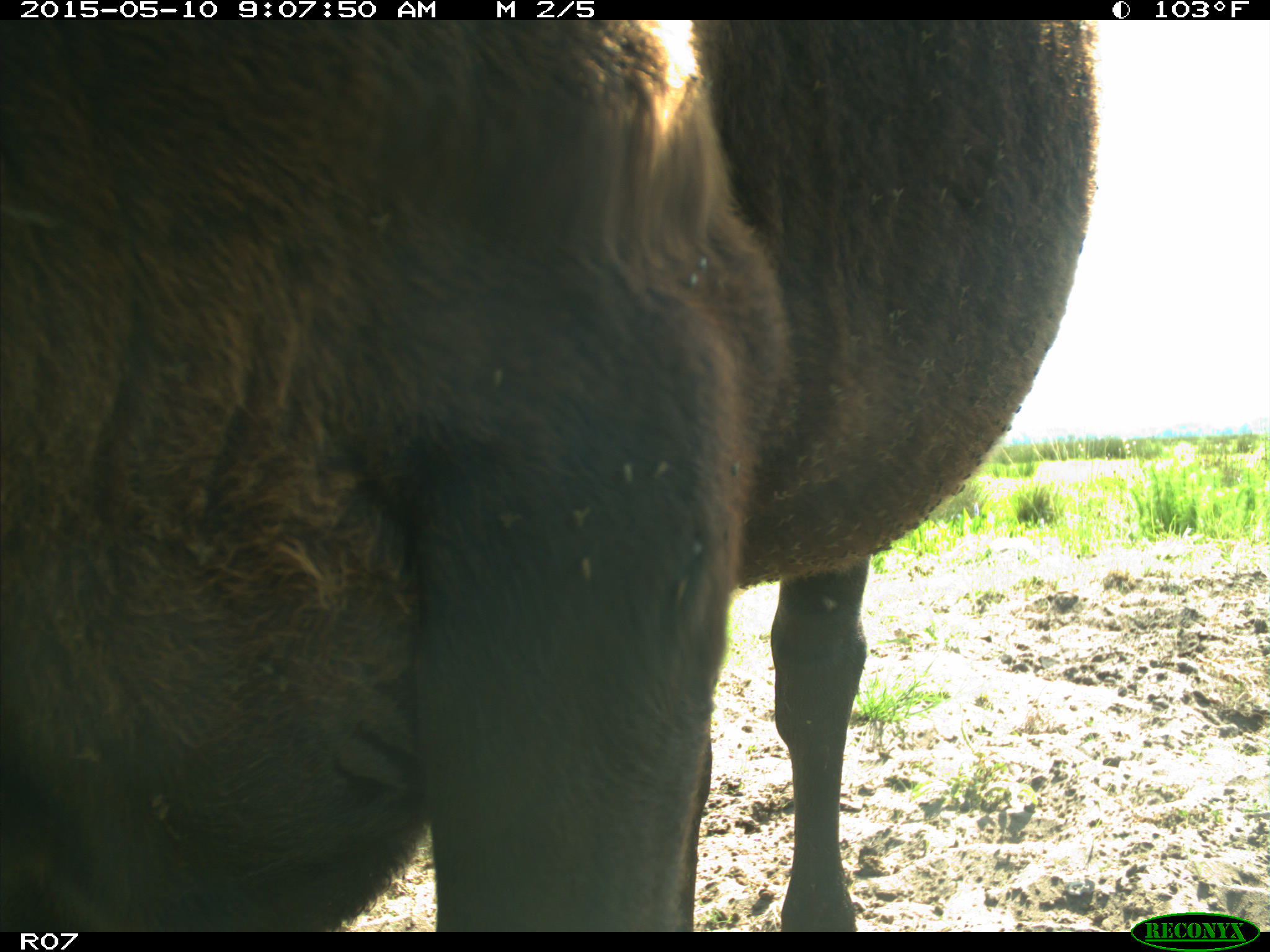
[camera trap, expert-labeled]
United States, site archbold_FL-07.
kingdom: Animalia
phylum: Chordata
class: Mammalia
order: Artiodactyla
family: Bovidae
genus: Bos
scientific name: Bos taurus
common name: domestic cow